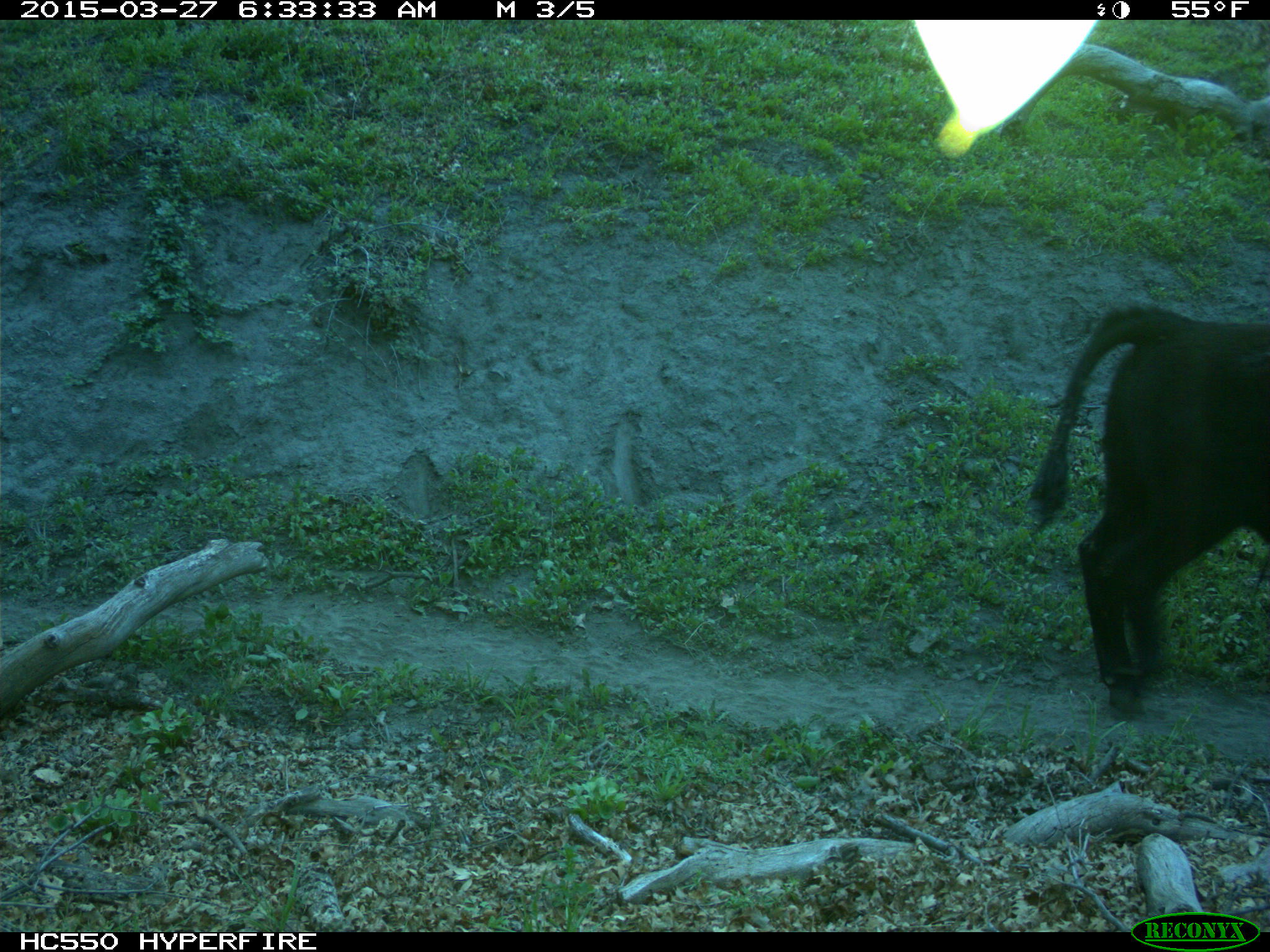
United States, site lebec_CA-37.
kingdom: Animalia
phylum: Chordata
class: Mammalia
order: Artiodactyla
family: Bovidae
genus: Bos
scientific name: Bos taurus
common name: domestic cow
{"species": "Bos taurus (domestic cow)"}